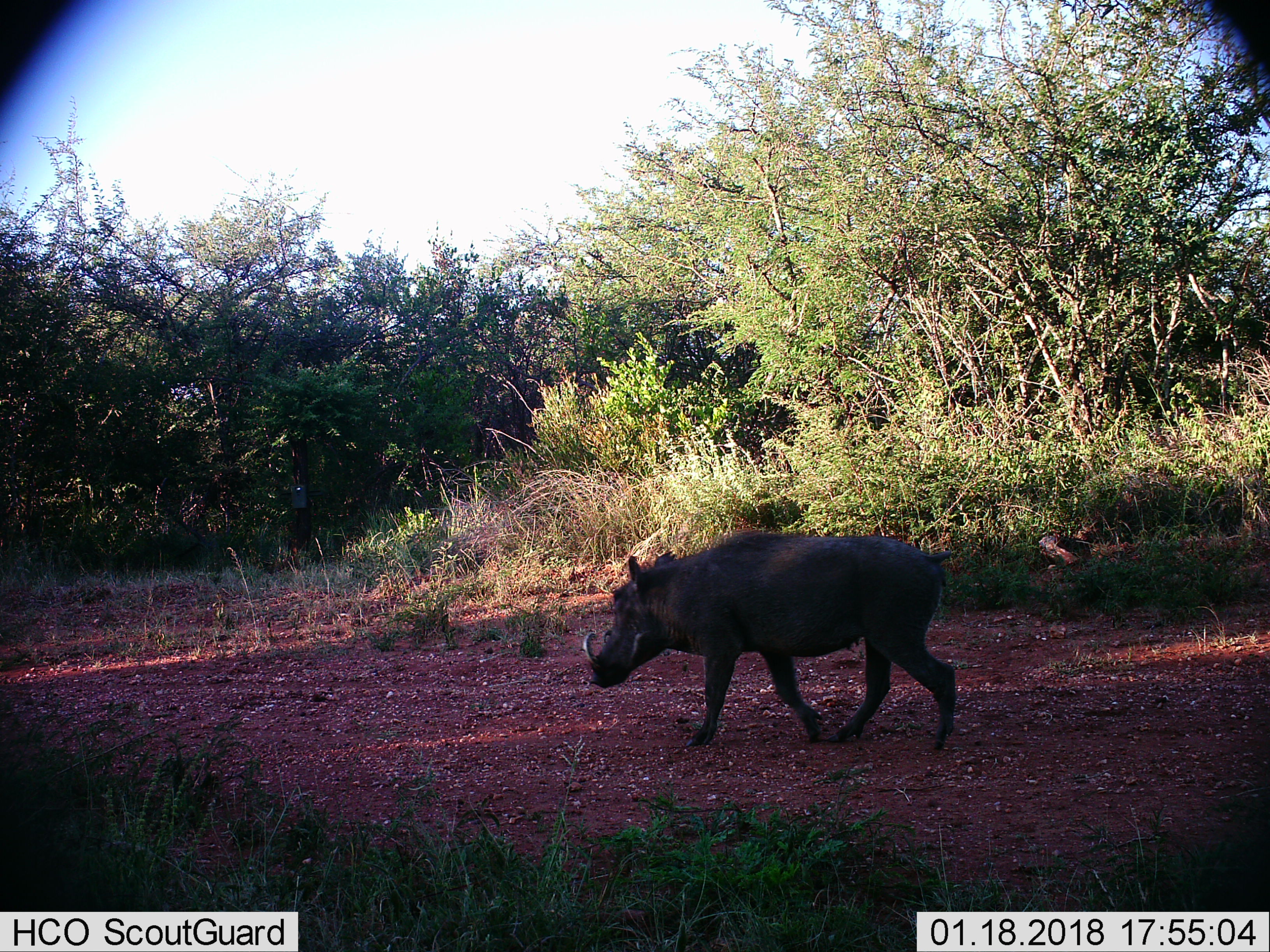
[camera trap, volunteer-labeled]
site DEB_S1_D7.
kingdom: Animalia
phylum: Chordata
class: Mammalia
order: Artiodactyla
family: Suidae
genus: Phacochoerus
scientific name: Phacochoerus africanus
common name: warthog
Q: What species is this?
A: Warthog (Phacochoerus africanus).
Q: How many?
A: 1.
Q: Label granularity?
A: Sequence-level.